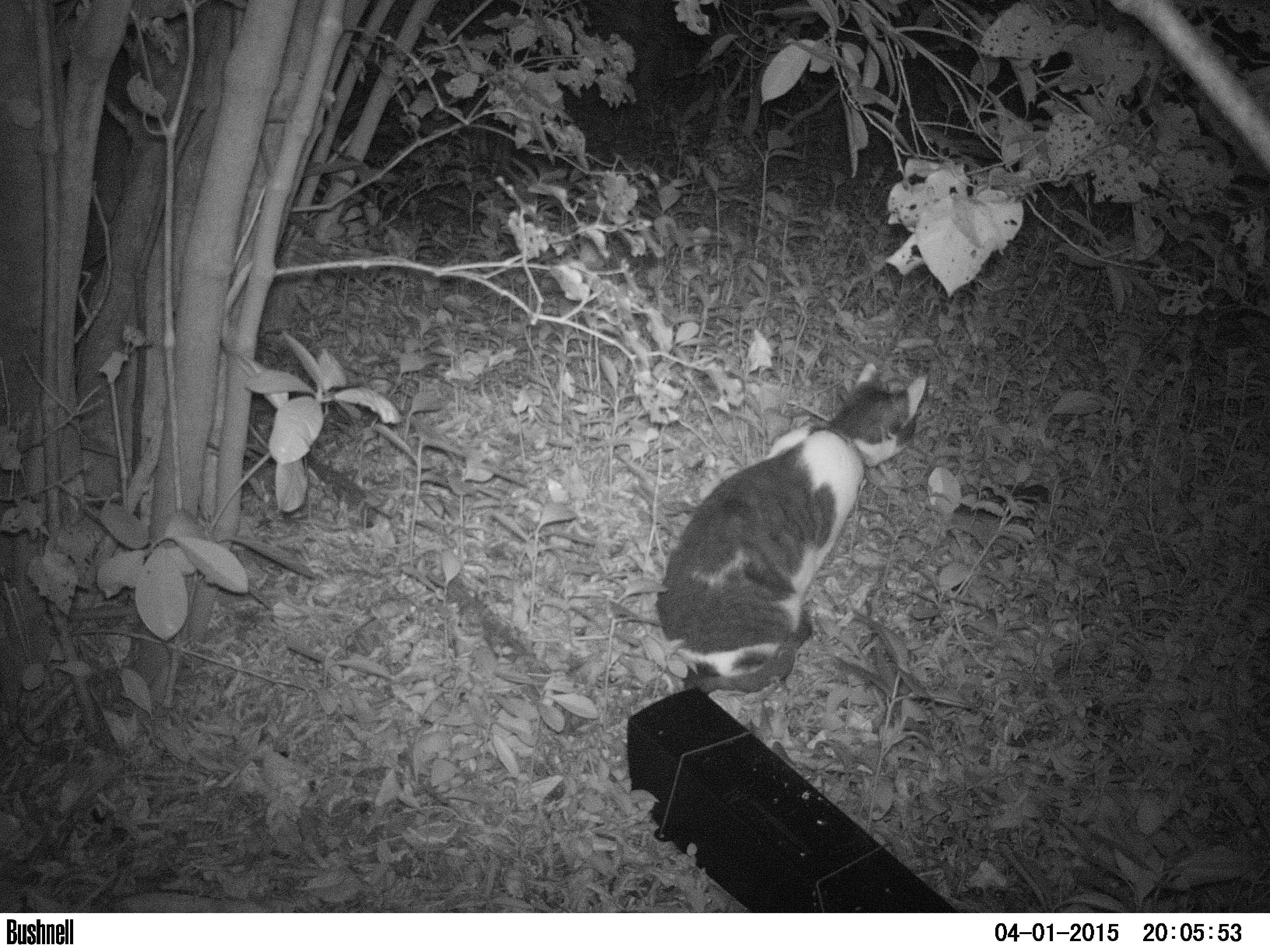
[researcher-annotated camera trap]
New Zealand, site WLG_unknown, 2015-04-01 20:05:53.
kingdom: Animalia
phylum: Chordata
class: Mammalia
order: Carnivora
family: Felidae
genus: Felis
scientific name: Felis catus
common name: domestic cat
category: cat